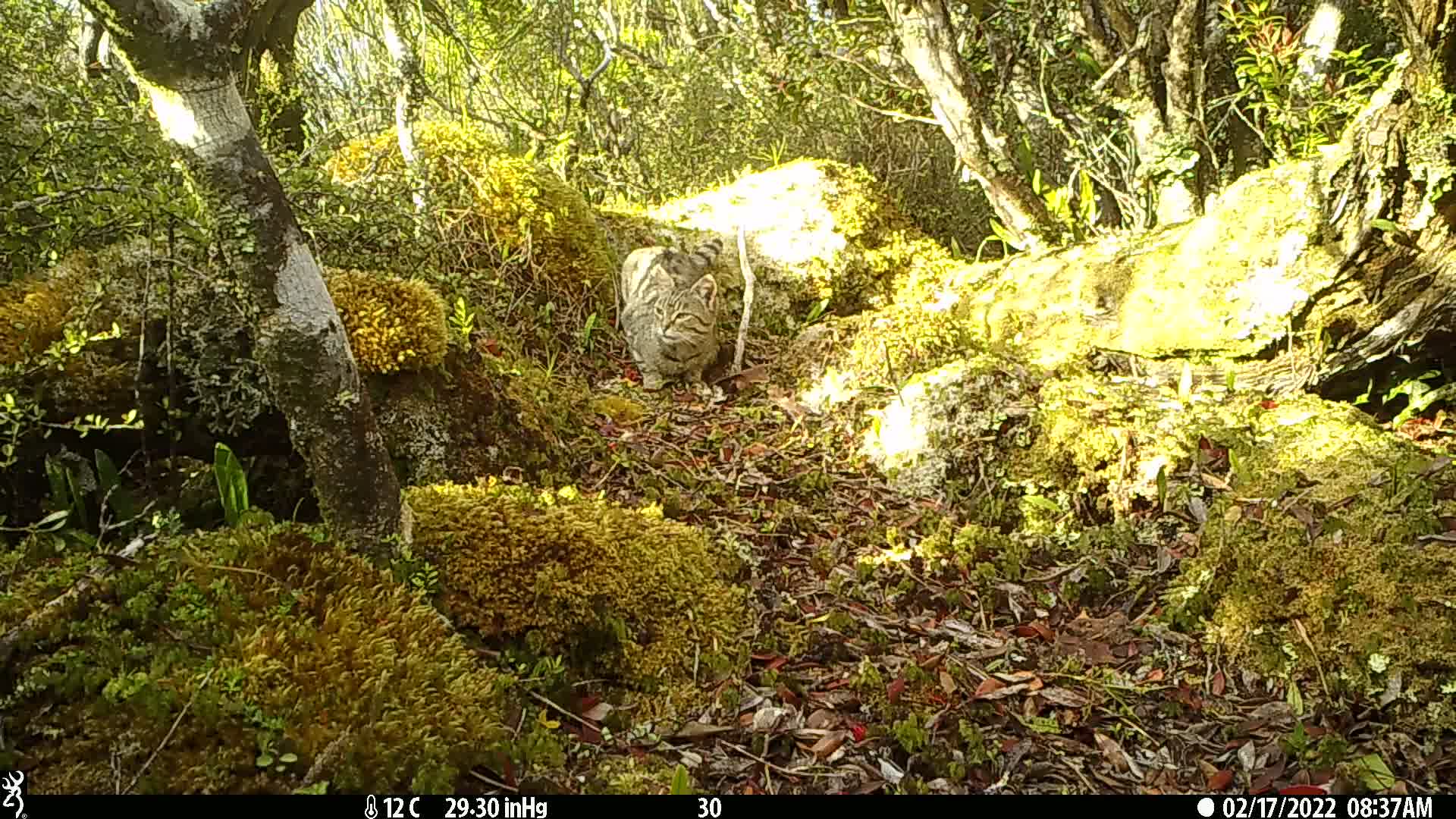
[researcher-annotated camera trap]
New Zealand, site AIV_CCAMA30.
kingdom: Animalia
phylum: Chordata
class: Mammalia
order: Carnivora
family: Felidae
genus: Felis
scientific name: Felis catus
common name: domestic cat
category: cat